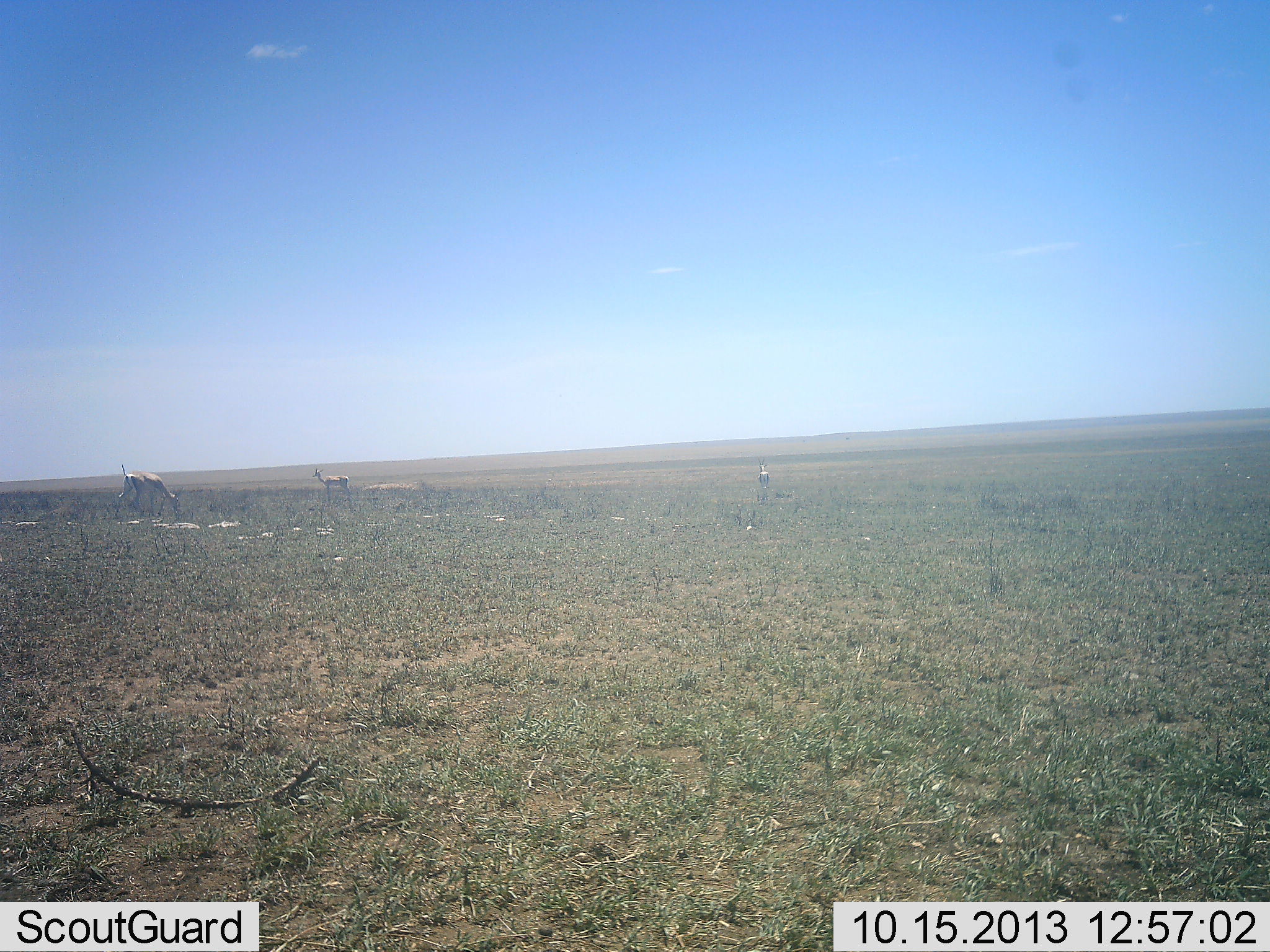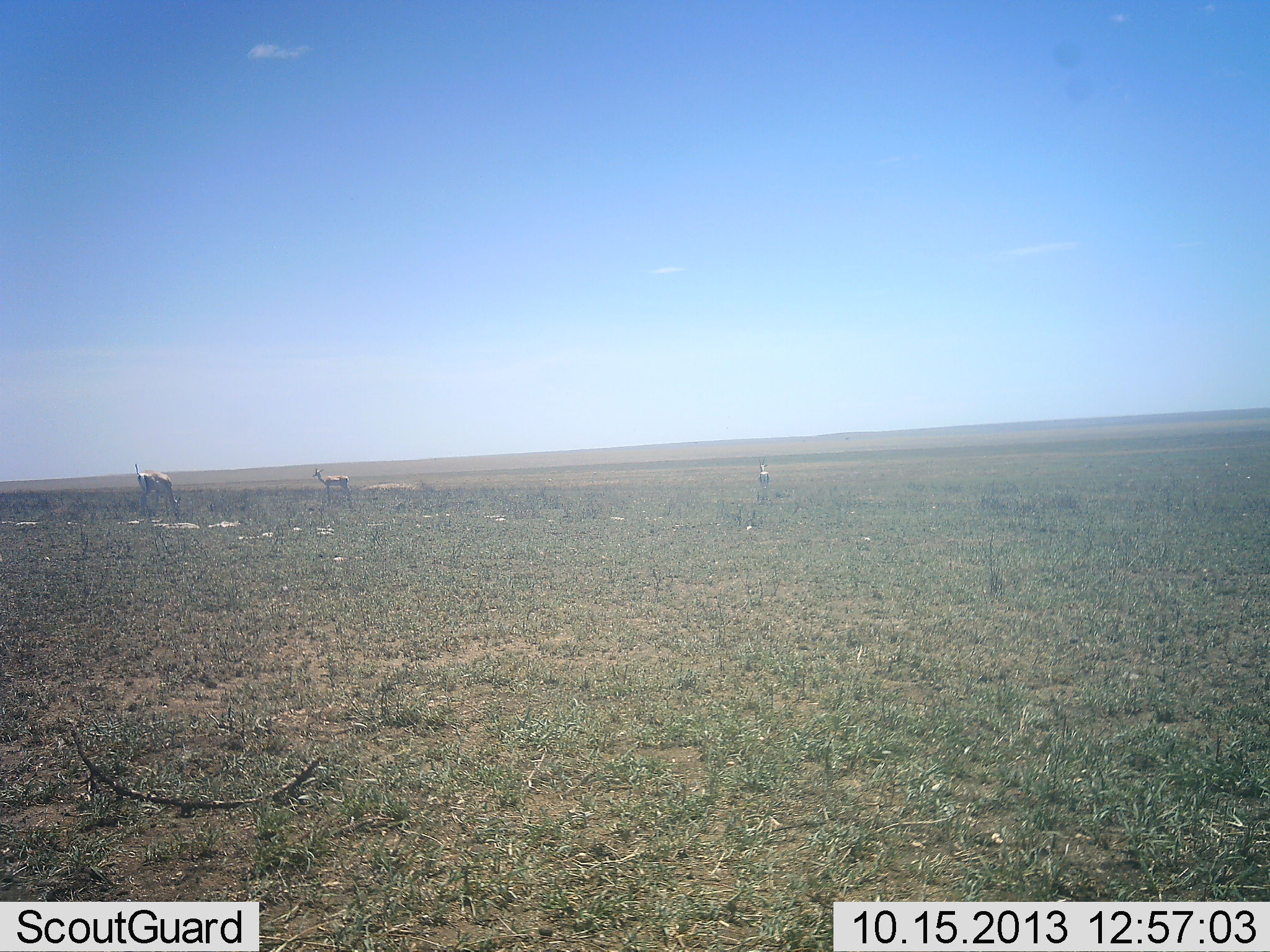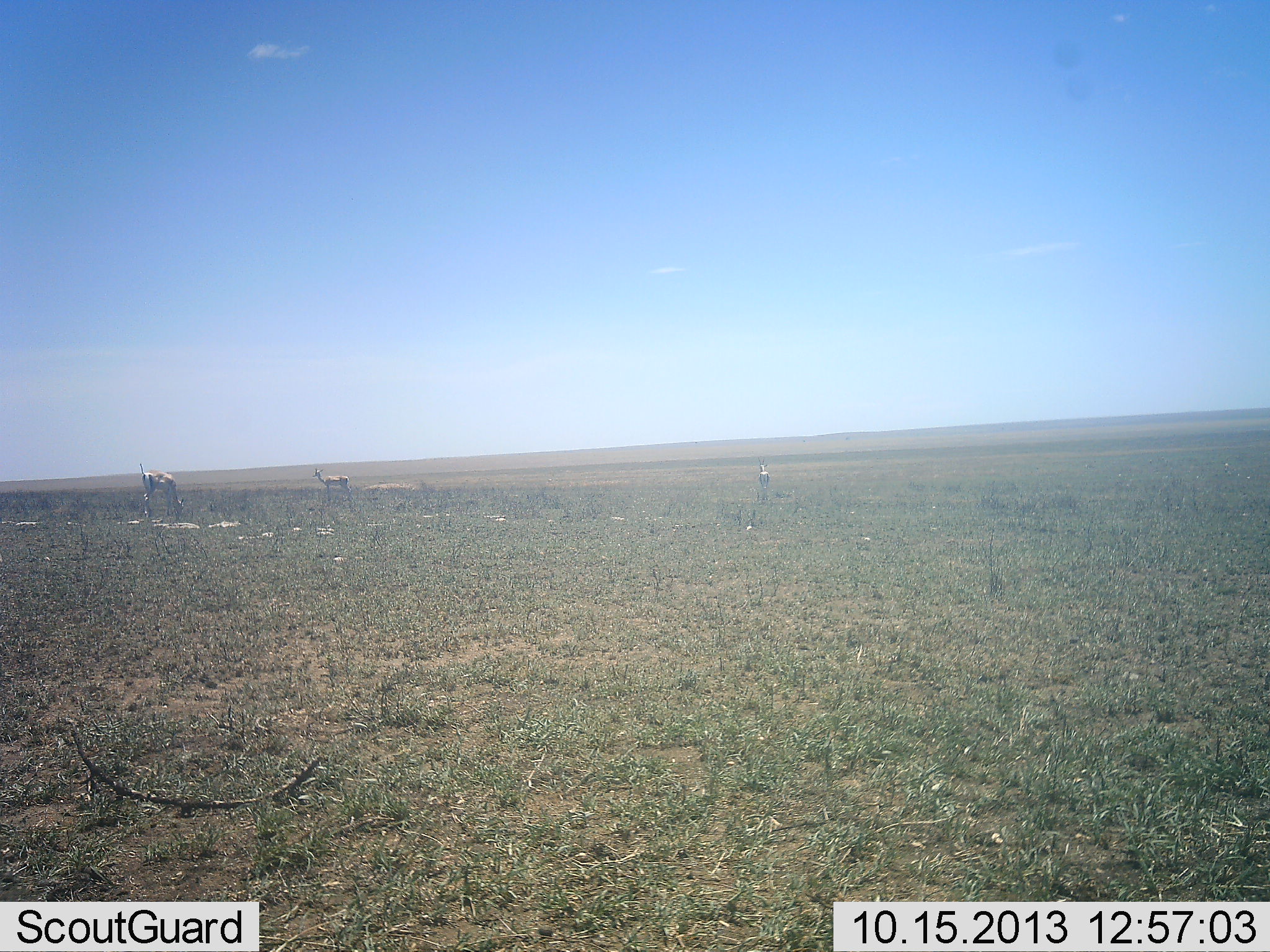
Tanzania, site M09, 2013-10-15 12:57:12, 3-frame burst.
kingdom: Animalia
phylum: Chordata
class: Mammalia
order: Artiodactyla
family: Bovidae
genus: Eudorcas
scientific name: Eudorcas thomsonii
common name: thomson's gazelle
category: gazellethomsons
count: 3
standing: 87%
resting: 0%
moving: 20%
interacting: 0%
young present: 0%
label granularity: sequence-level